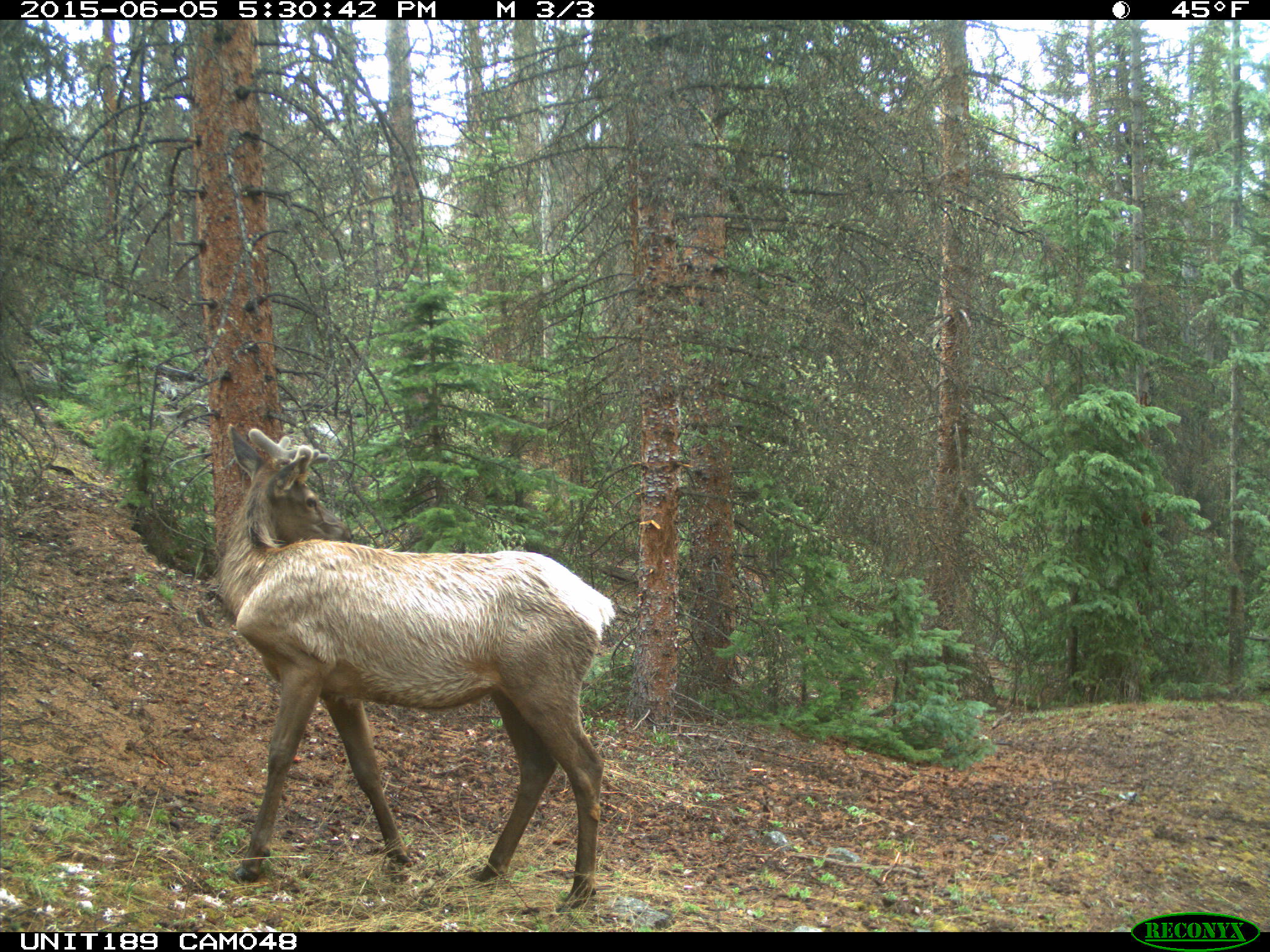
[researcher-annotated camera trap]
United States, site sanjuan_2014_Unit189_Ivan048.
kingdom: Animalia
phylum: Chordata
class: Mammalia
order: Artiodactyla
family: Cervidae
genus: Cervus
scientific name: Cervus elaphus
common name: red deer